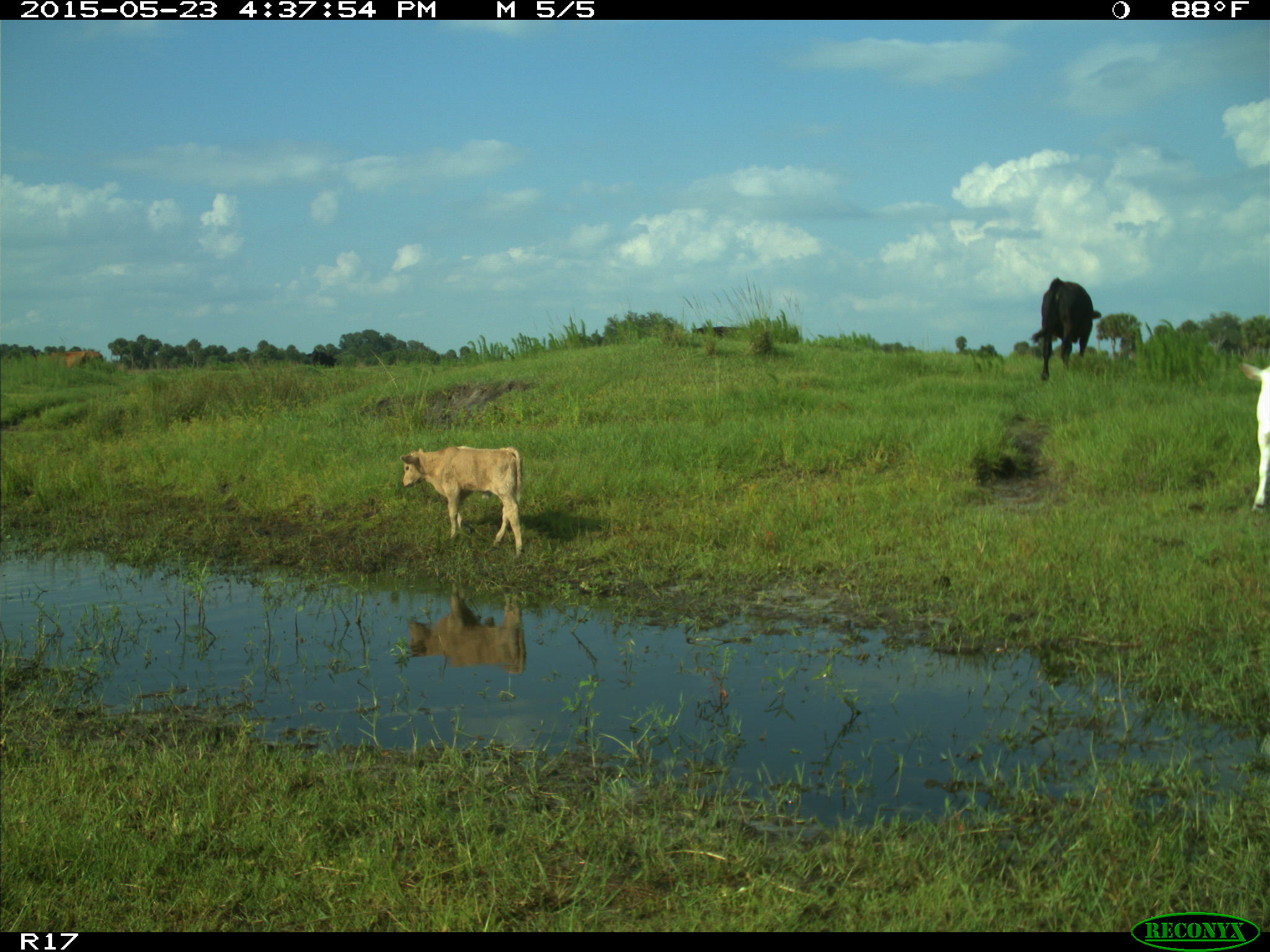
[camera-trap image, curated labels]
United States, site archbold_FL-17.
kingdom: Animalia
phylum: Chordata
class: Mammalia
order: Artiodactyla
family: Bovidae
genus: Bos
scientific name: Bos taurus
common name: domestic cow